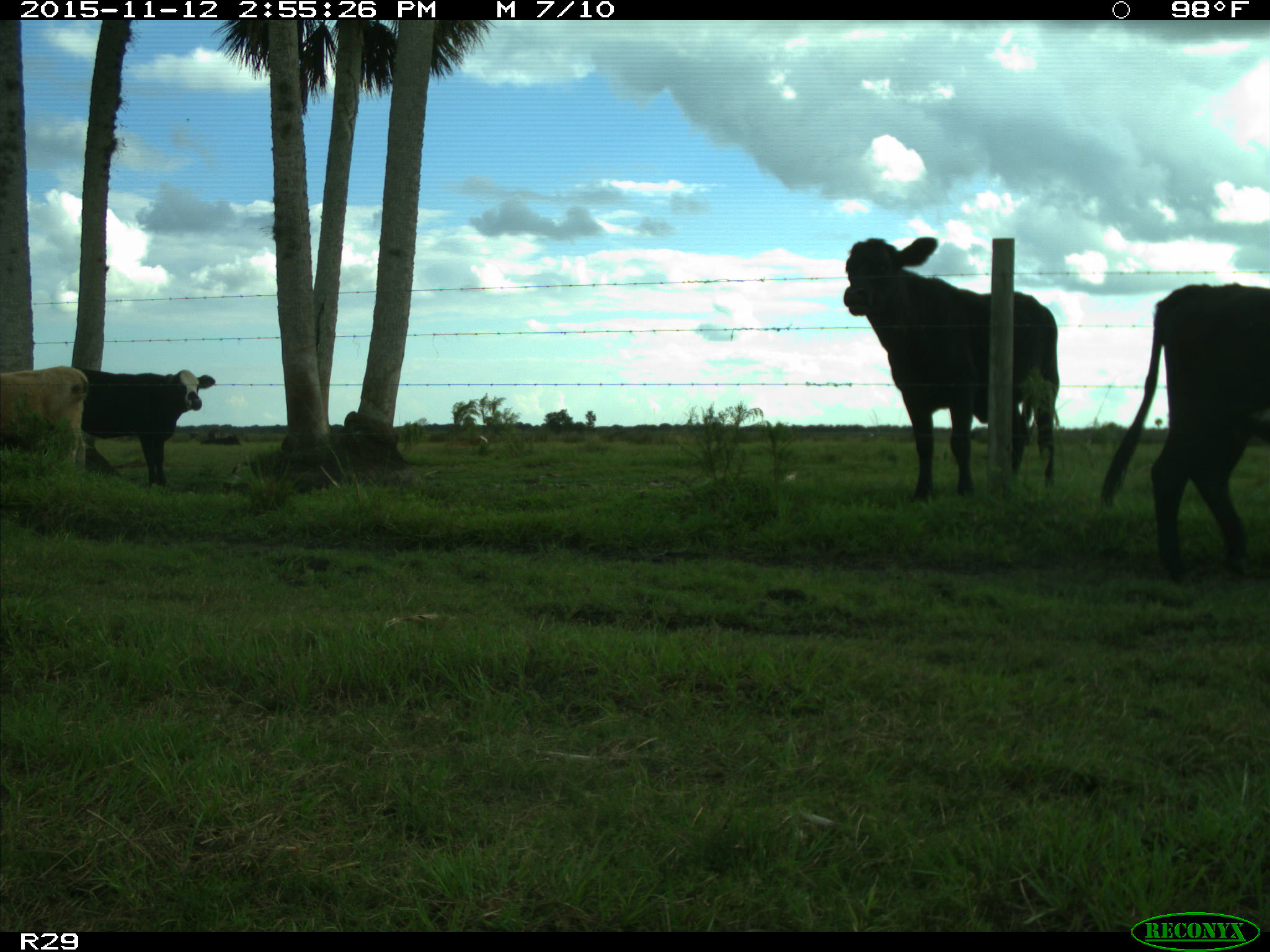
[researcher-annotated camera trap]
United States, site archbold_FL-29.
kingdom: Animalia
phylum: Chordata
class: Mammalia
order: Artiodactyla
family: Bovidae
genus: Bos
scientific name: Bos taurus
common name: domestic cow